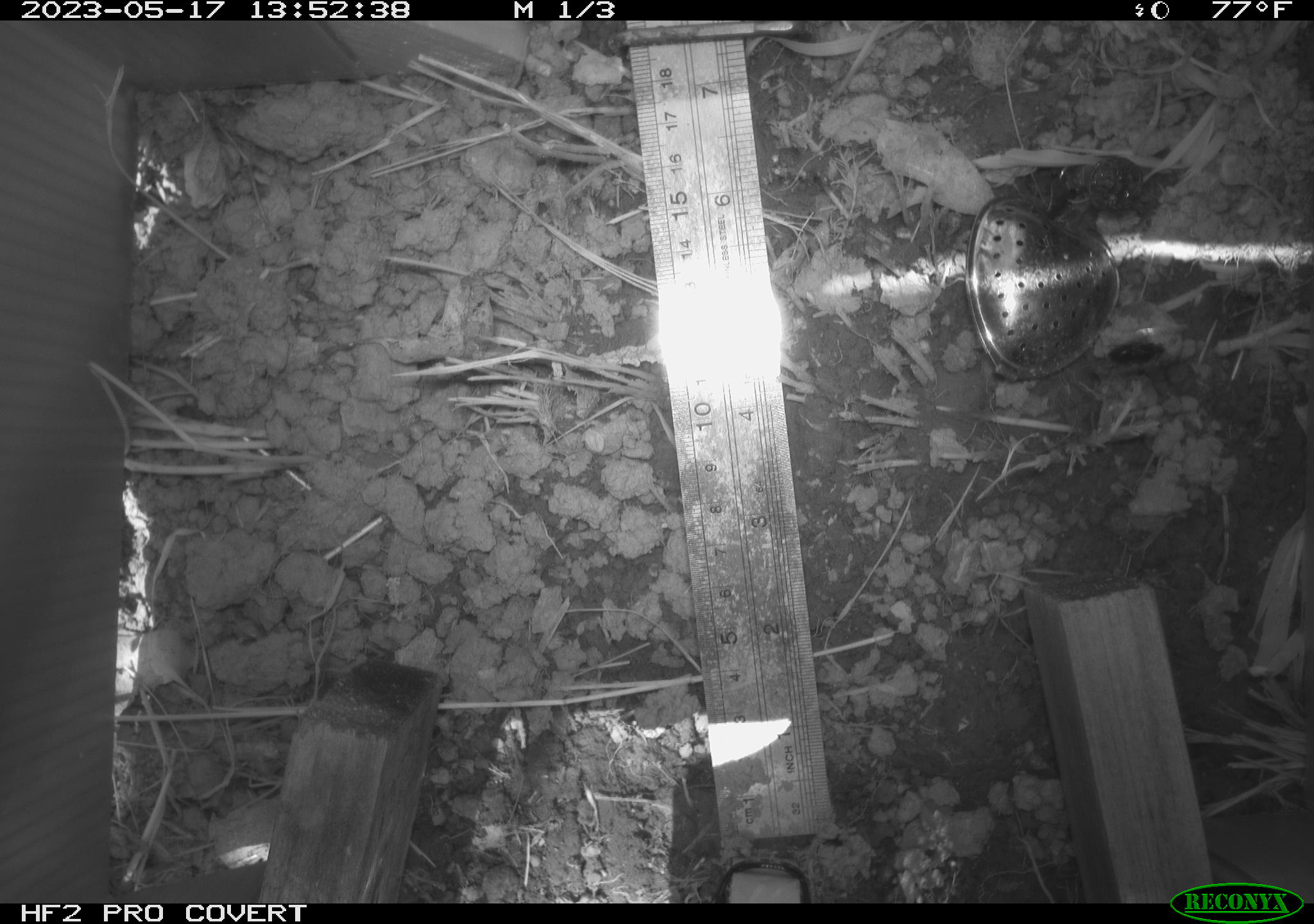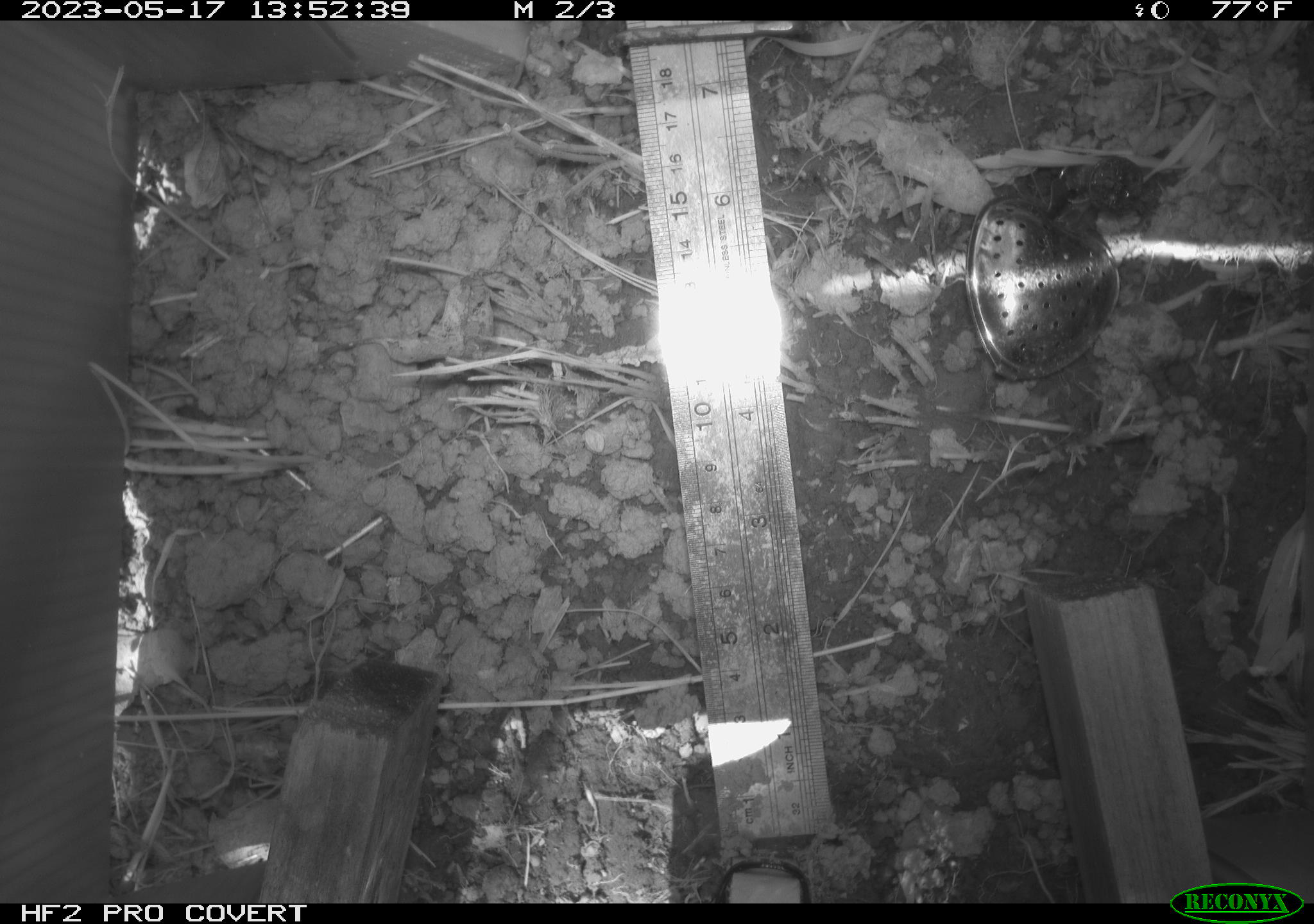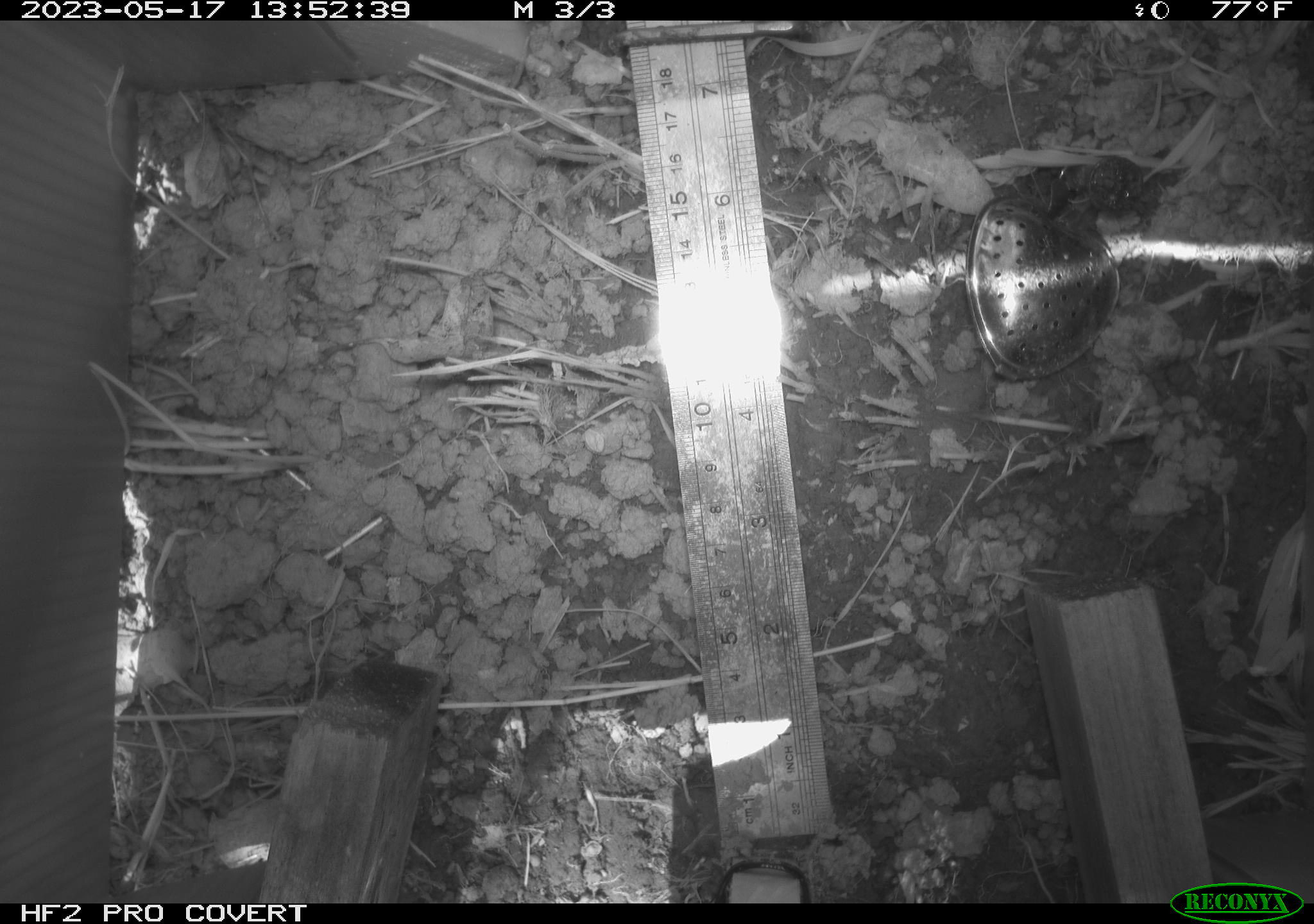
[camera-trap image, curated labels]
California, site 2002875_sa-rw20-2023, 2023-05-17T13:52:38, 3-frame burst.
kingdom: Animalia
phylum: Arthropoda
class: Insecta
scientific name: Insecta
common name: insect